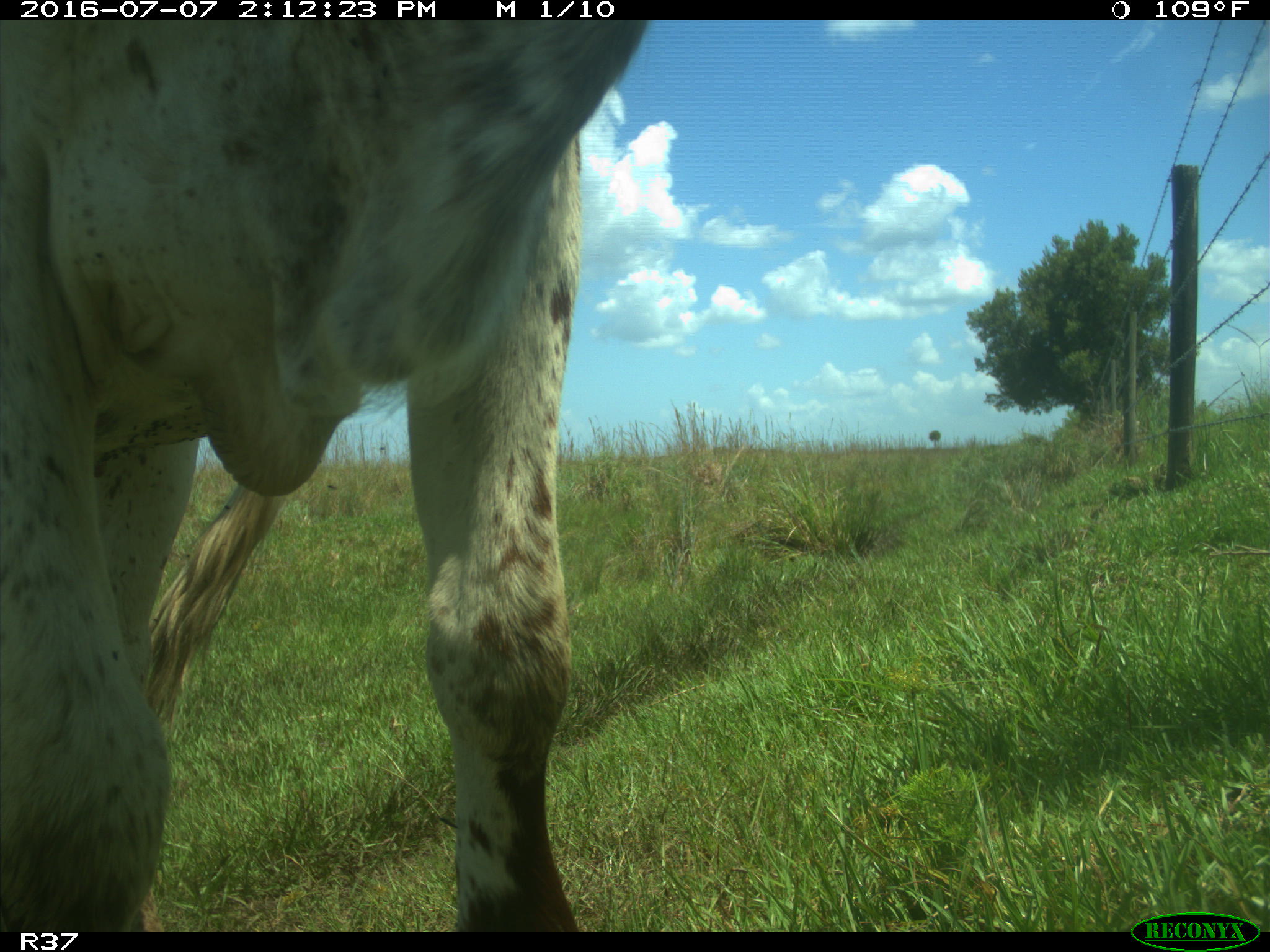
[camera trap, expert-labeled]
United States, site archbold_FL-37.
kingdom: Animalia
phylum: Chordata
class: Mammalia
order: Artiodactyla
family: Bovidae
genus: Bos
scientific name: Bos taurus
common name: domestic cow